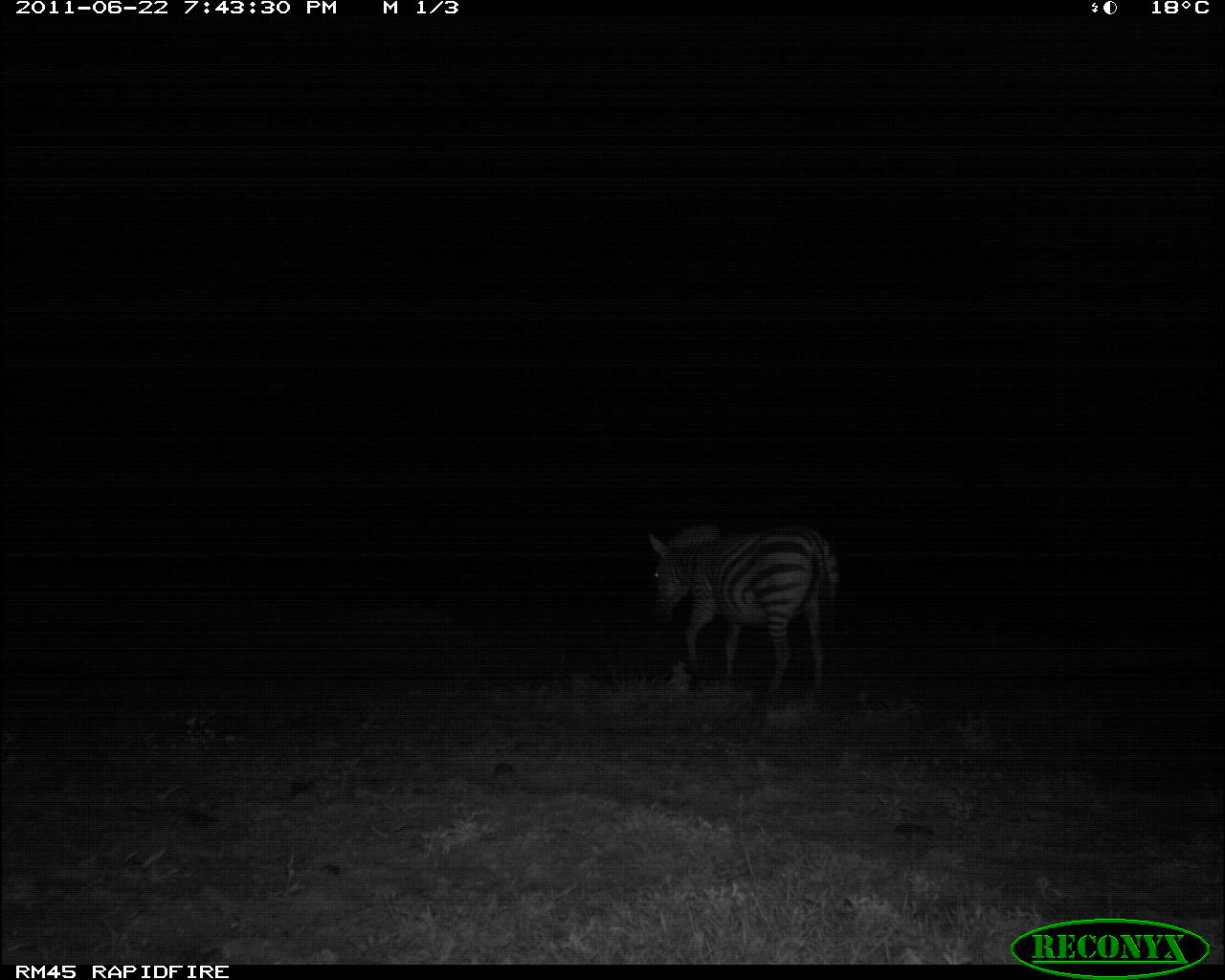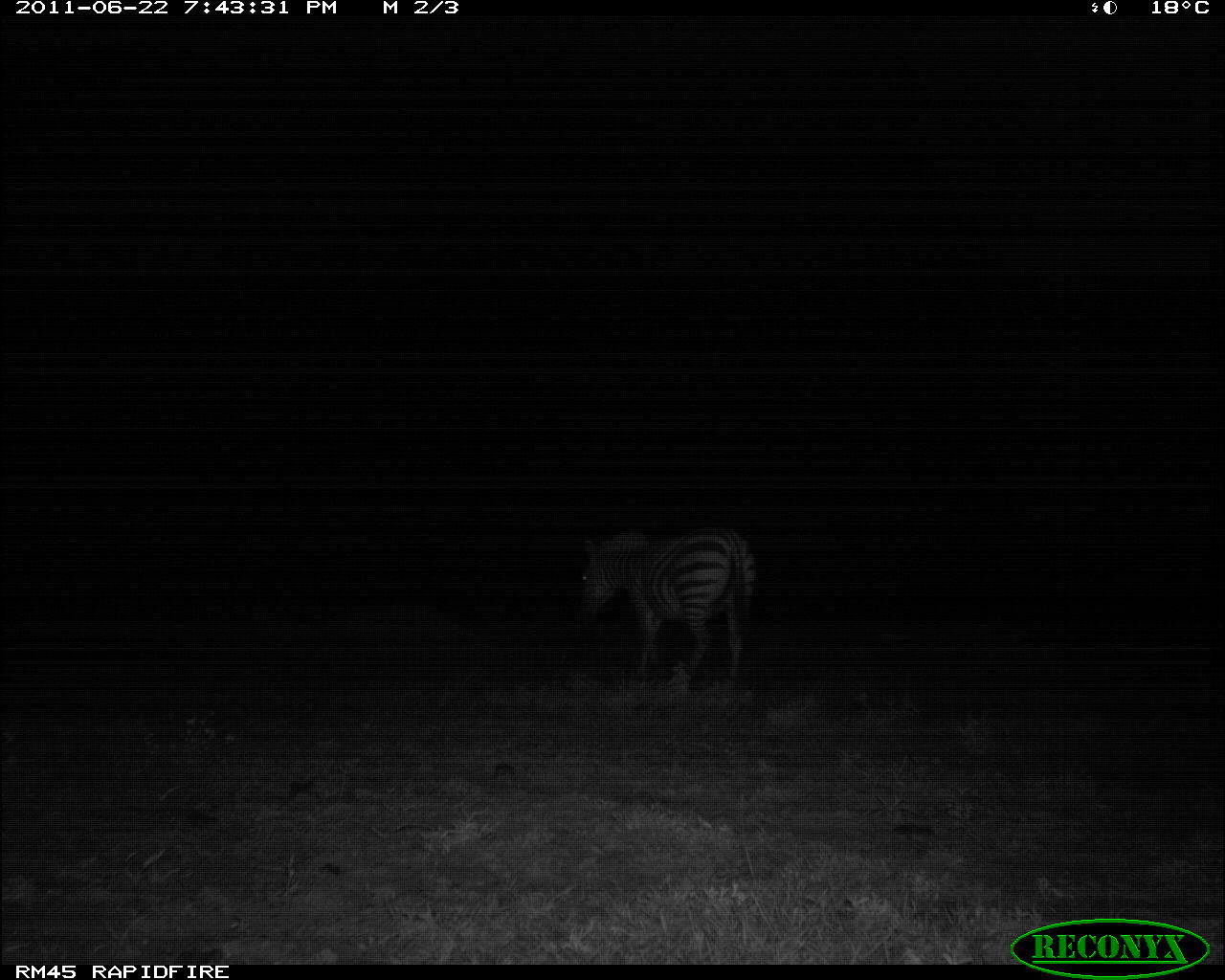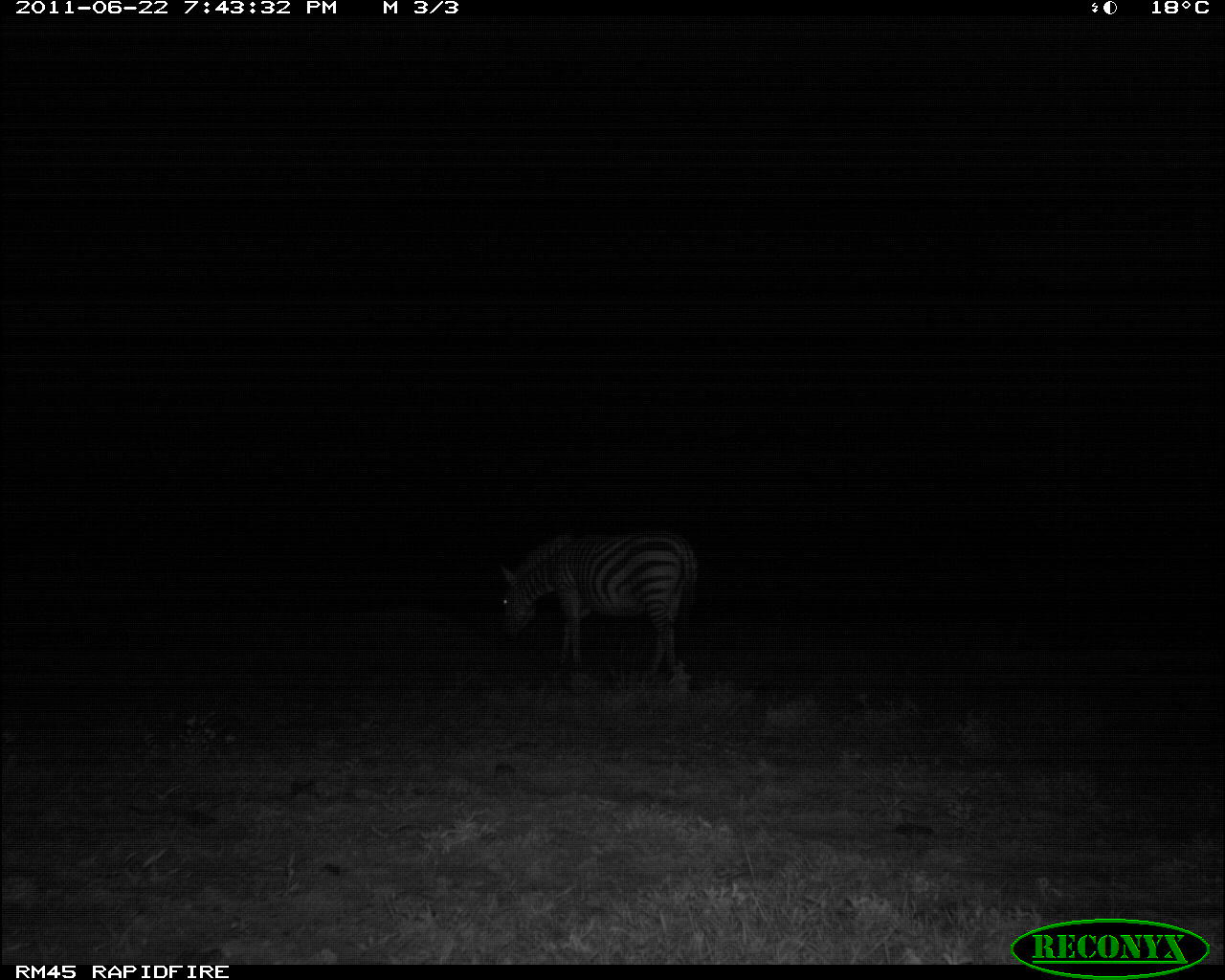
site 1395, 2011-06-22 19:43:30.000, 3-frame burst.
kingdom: Animalia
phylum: Chordata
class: Mammalia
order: Perissodactyla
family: Equidae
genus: Equus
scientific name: Equus quagga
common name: plains zebra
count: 1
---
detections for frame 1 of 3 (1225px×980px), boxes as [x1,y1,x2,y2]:
equus quagga: [648,524,839,703]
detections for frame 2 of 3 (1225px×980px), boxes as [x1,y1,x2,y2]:
equus quagga: [579,527,756,694]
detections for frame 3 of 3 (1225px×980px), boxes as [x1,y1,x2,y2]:
equus quagga: [497,527,698,678]